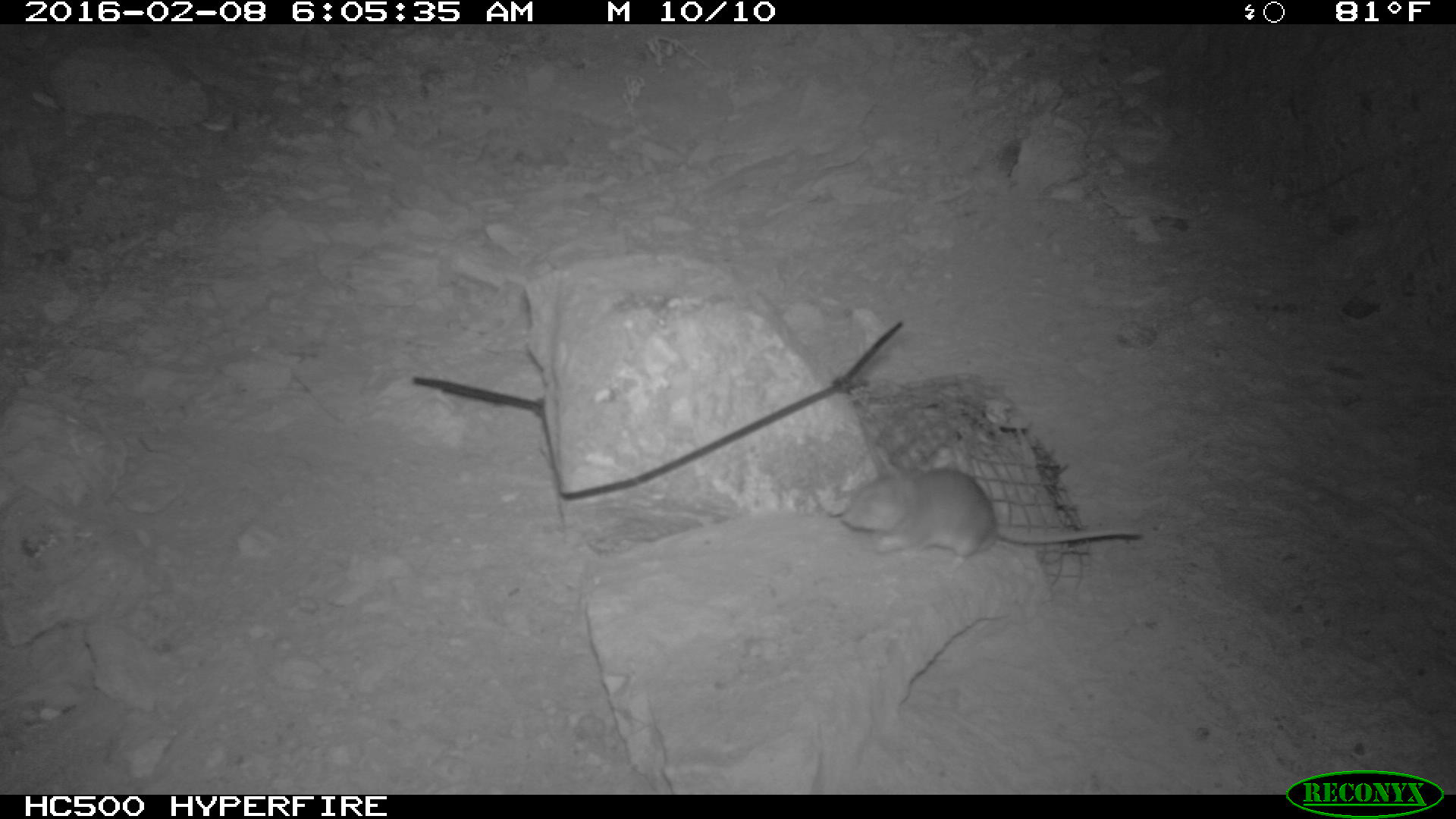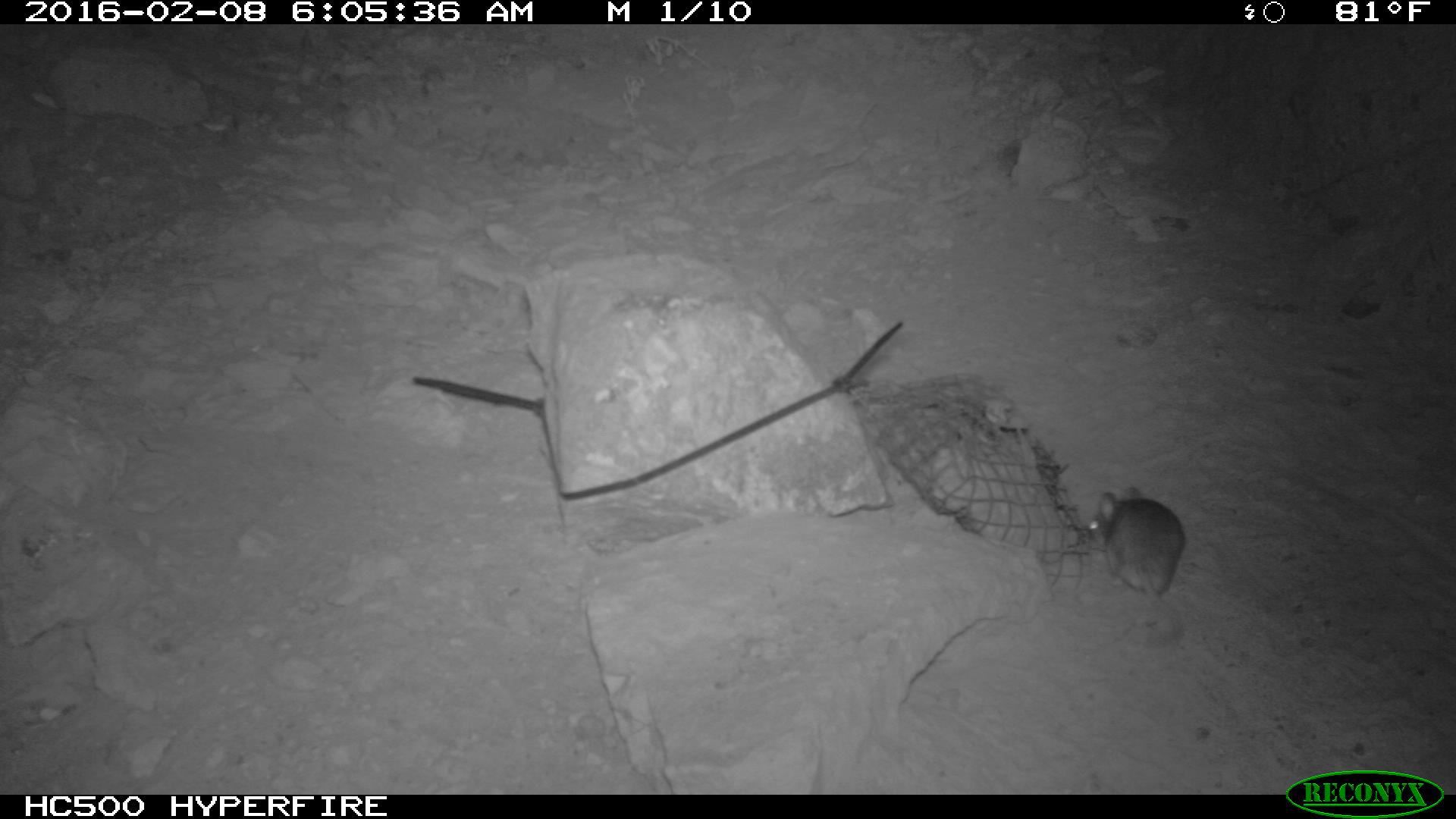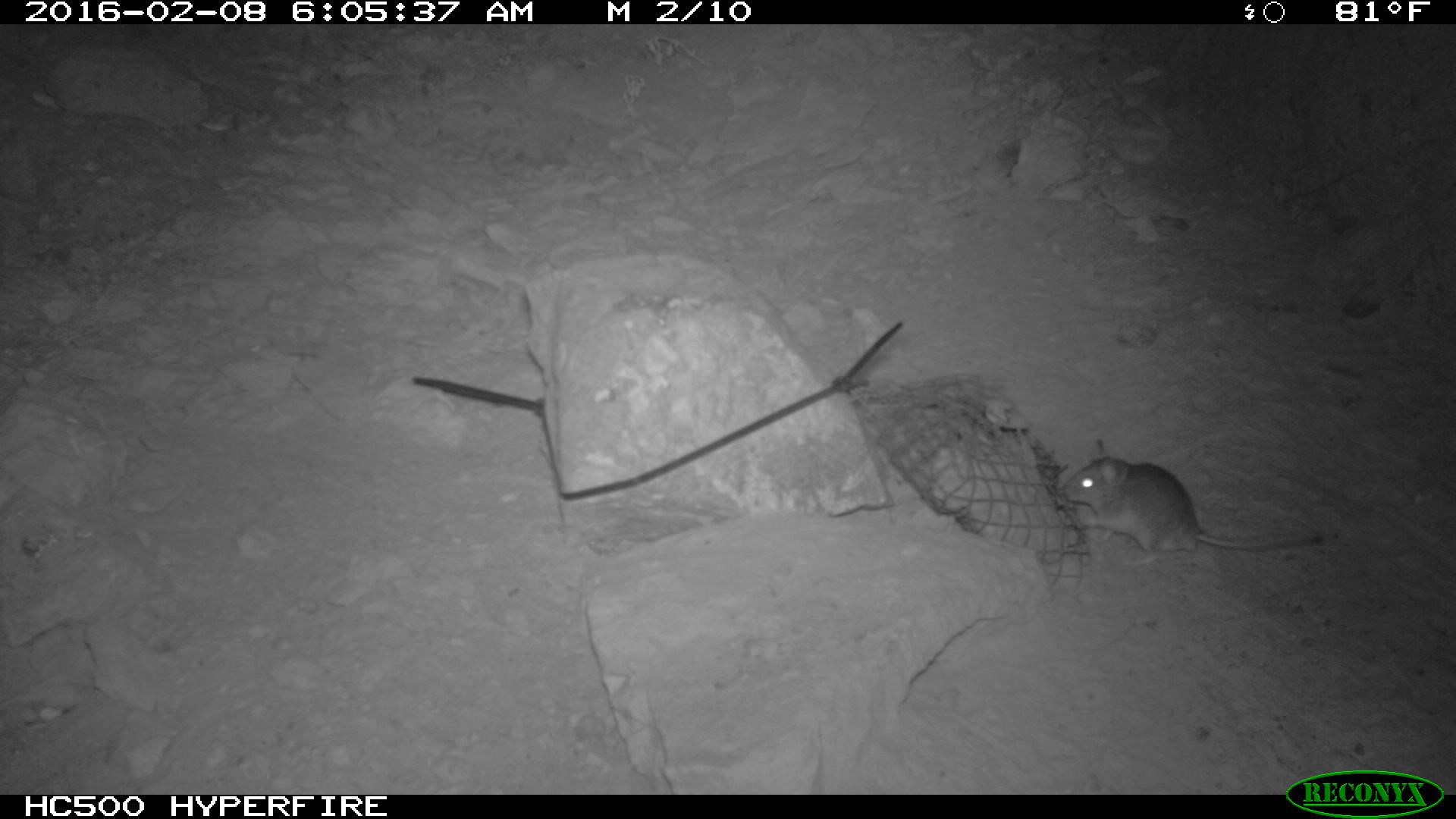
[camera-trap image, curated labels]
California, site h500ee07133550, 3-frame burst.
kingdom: Animalia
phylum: Chordata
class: Mammalia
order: Rodentia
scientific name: Rodentia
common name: rodent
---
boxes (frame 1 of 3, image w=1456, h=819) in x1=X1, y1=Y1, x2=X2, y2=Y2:
rodent: x1=841, y1=443, x2=1146, y2=568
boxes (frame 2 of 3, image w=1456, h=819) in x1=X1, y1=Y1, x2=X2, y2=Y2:
rodent: x1=1084, y1=484, x2=1187, y2=653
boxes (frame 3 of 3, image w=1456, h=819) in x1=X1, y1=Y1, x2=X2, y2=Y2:
rodent: x1=1062, y1=436, x2=1321, y2=568